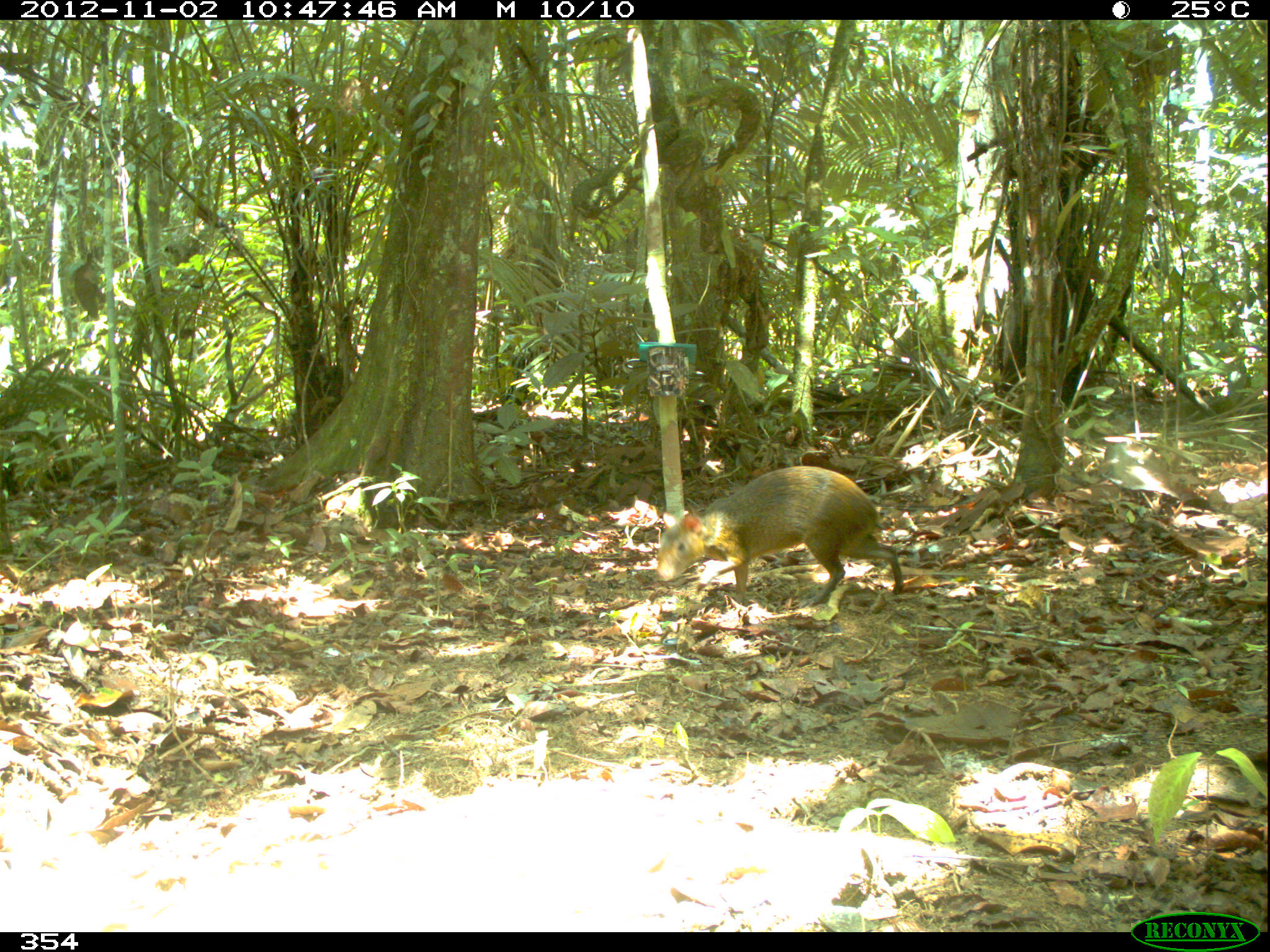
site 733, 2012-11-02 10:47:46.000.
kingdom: Animalia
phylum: Chordata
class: Mammalia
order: Rodentia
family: Dasyproctidae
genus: Dasyprocta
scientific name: Dasyprocta punctata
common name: central american agouti